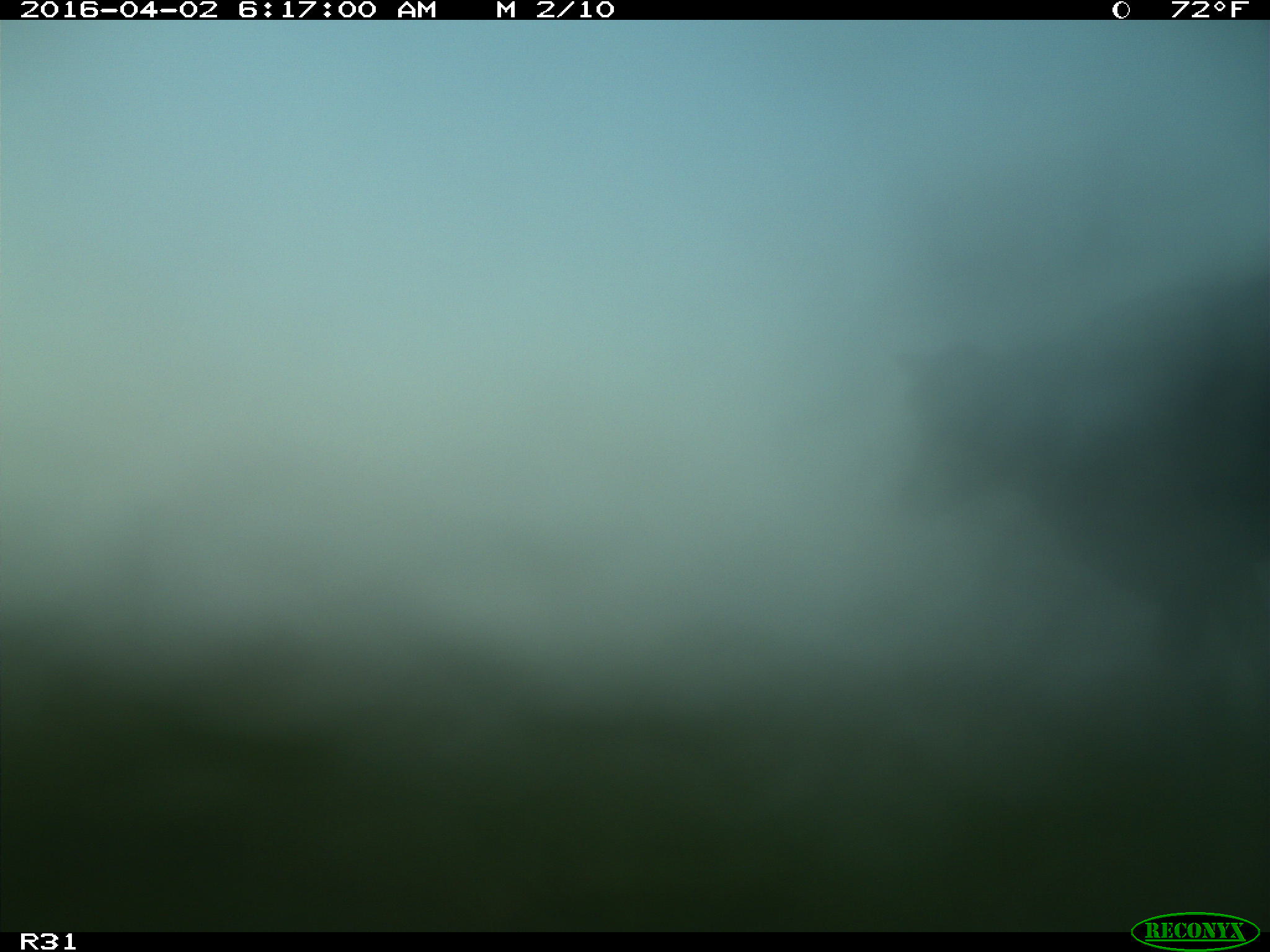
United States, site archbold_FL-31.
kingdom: Animalia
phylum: Chordata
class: Mammalia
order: Artiodactyla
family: Bovidae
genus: Bos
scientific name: Bos taurus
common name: domestic cow